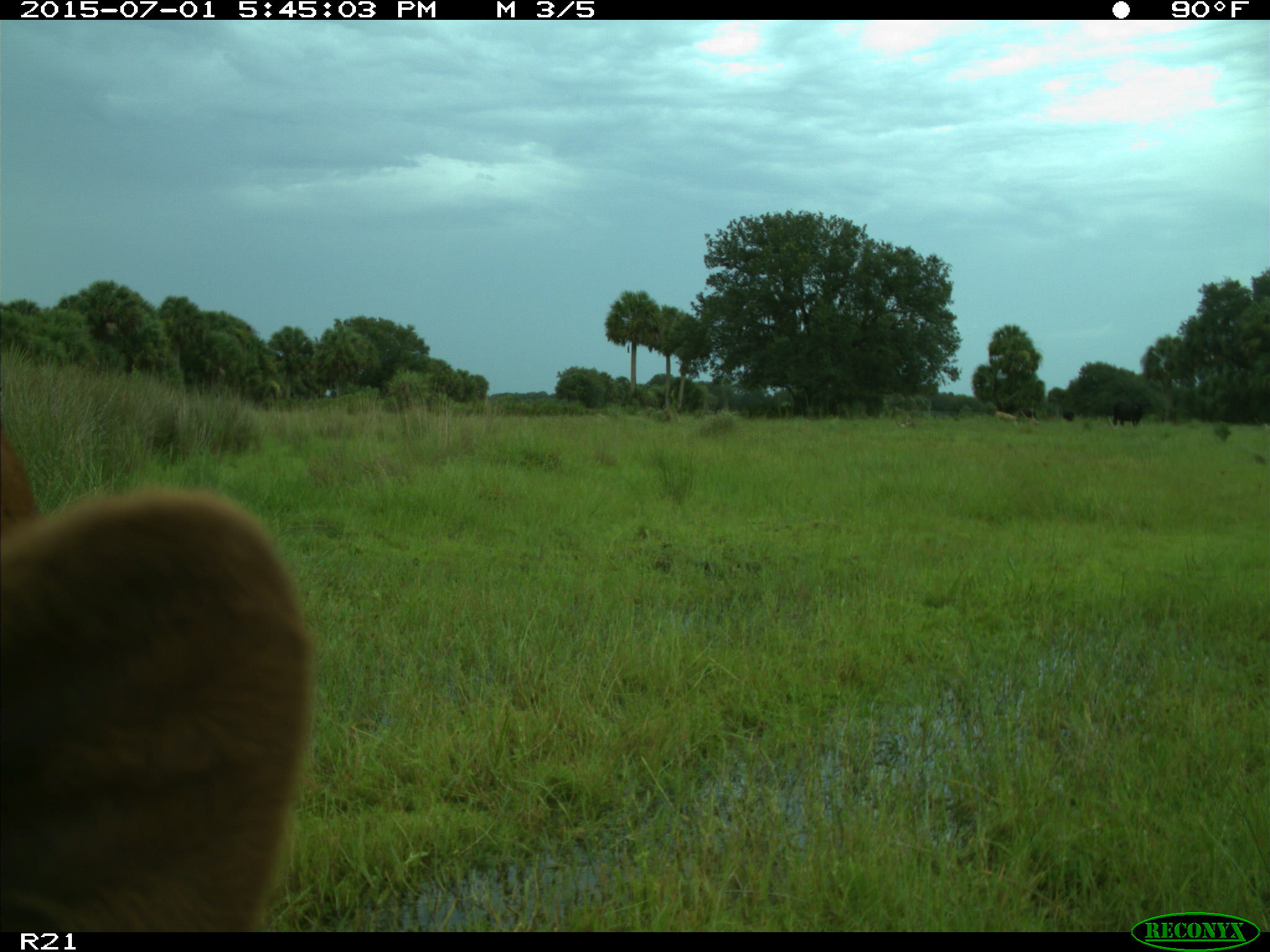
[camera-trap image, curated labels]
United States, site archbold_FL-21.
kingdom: Animalia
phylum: Chordata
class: Mammalia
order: Artiodactyla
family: Bovidae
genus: Bos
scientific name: Bos taurus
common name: domestic cow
Bos taurus (domestic cow).